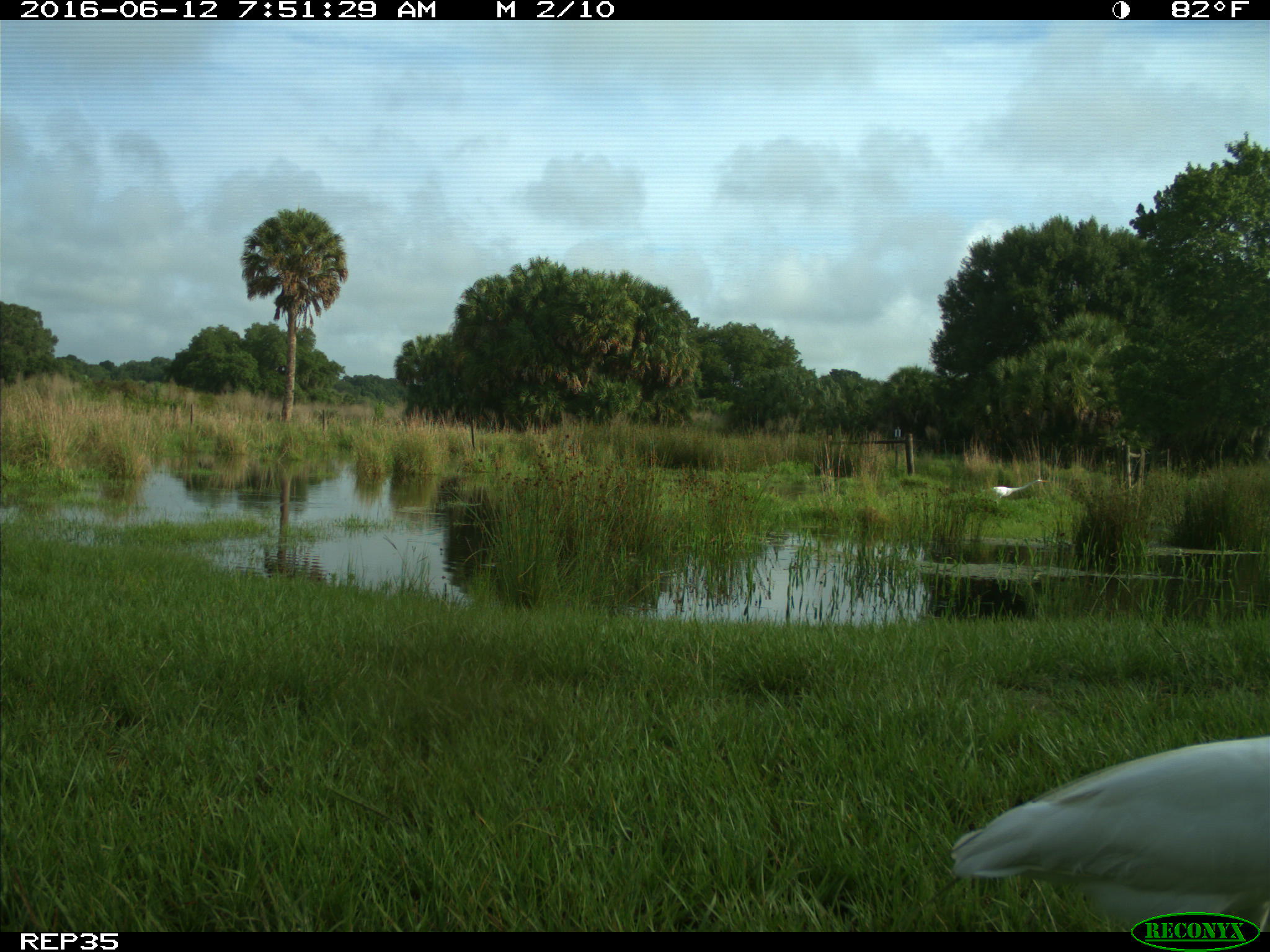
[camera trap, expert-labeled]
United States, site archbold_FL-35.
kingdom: Animalia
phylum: Chordata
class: Aves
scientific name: Aves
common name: birds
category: unidentified bird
Unidentified bird (birds) (Aves).